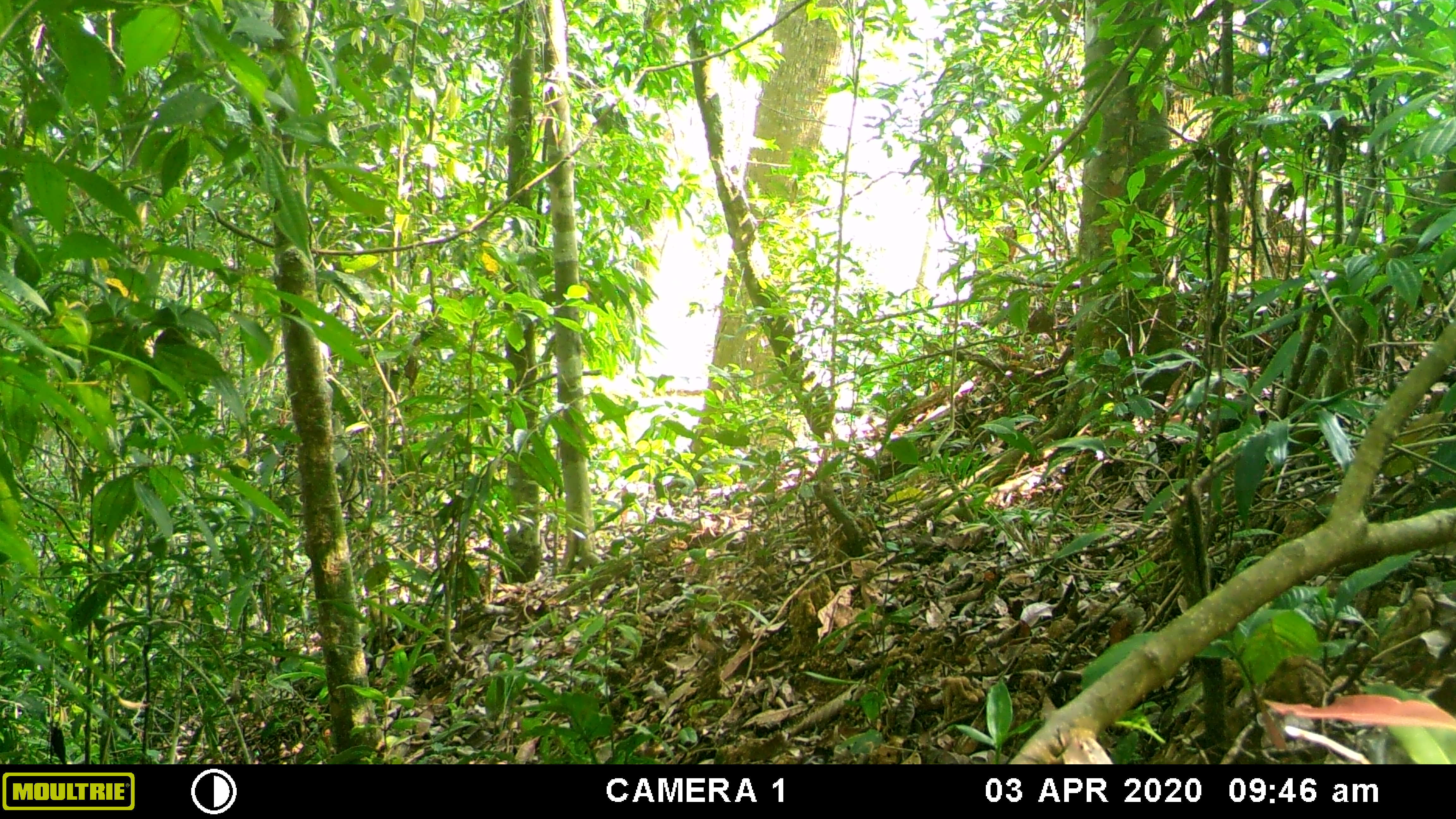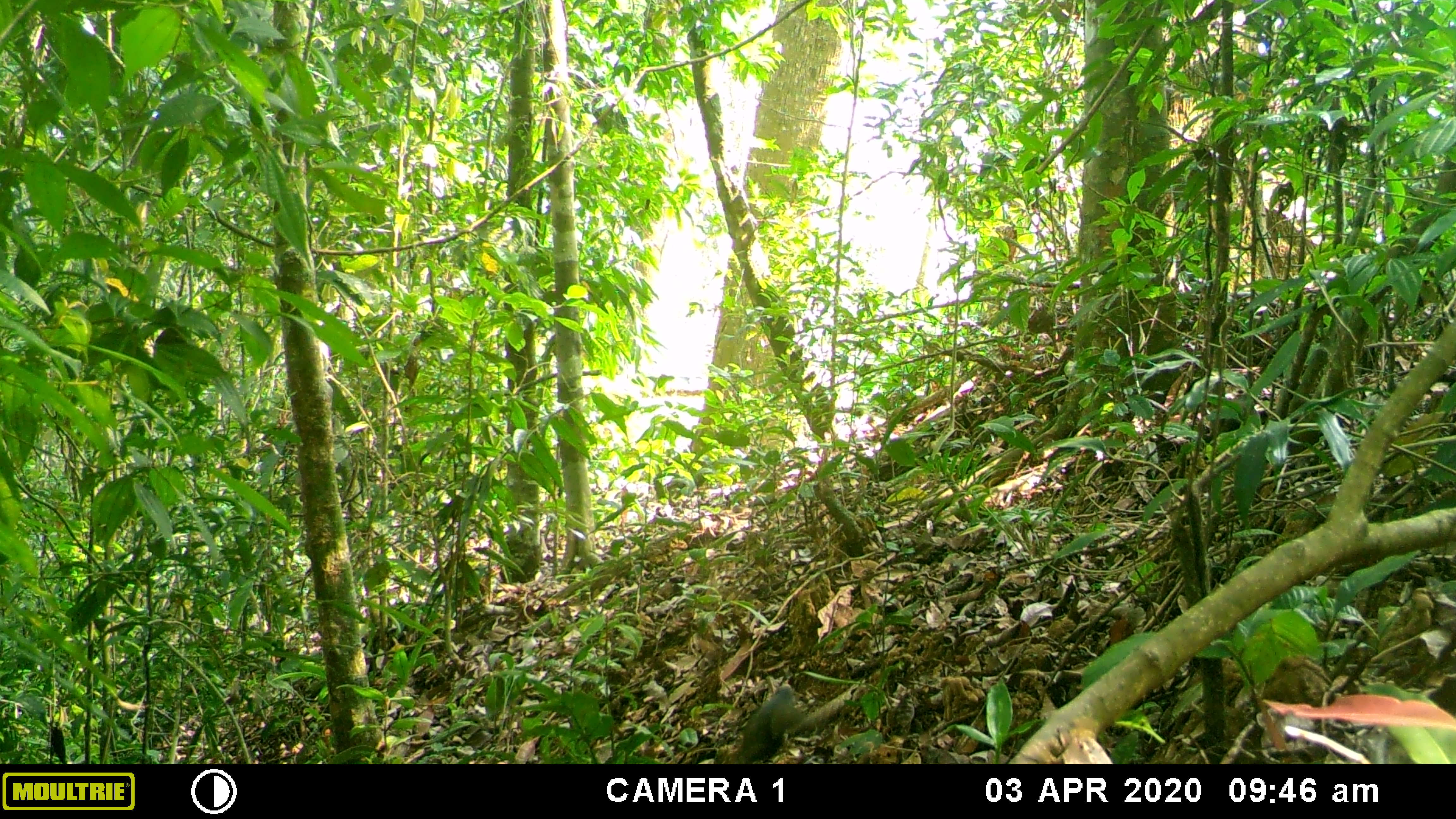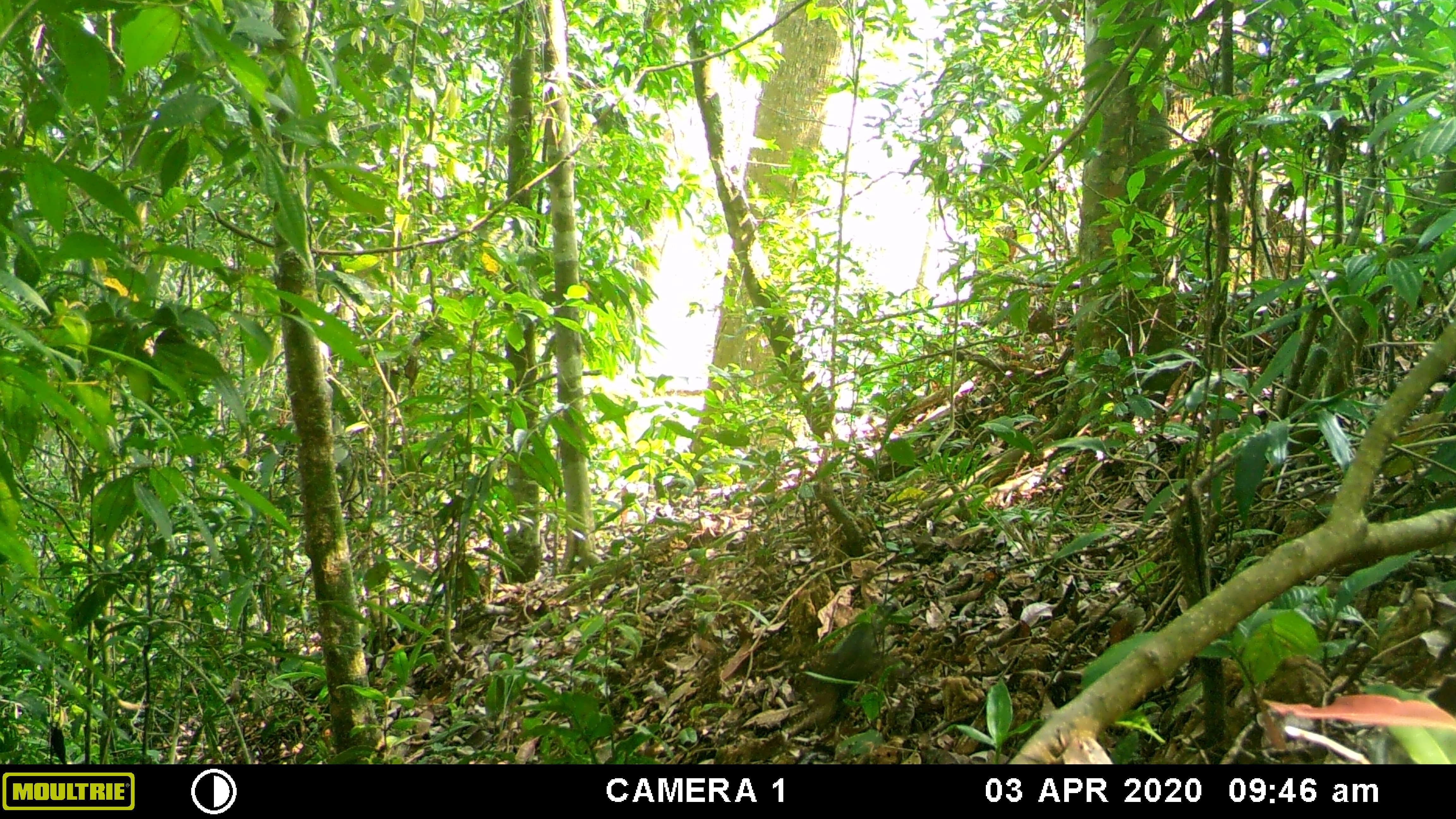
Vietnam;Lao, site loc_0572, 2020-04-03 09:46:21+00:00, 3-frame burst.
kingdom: Animalia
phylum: Chordata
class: Aves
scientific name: Aves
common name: bird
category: unidentified bird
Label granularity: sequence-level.